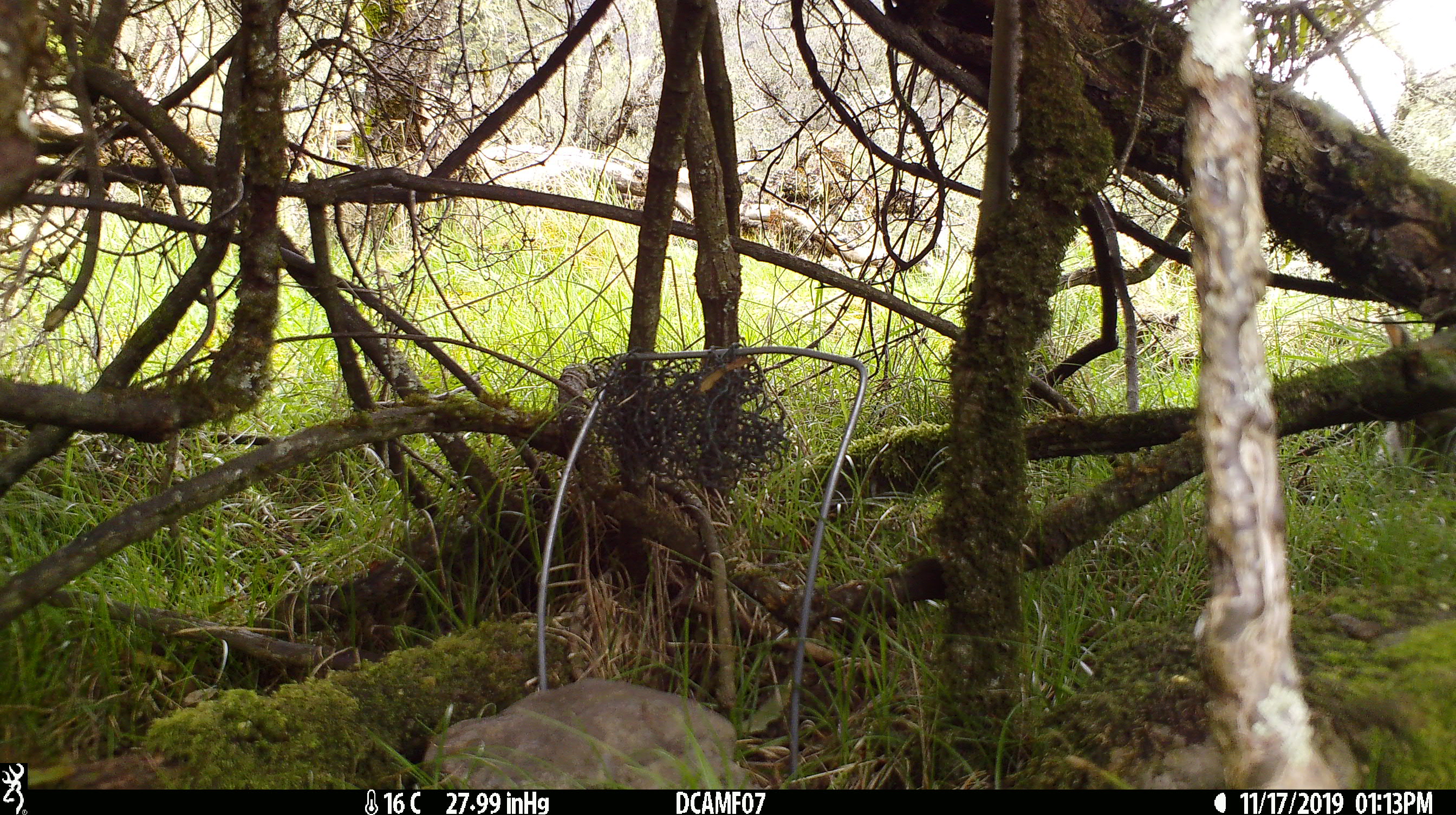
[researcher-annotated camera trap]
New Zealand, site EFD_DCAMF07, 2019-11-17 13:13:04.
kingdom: Animalia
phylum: Chordata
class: Mammalia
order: Lagomorpha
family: Leporidae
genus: Oryctolagus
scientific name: Oryctolagus cuniculus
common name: european rabbit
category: rabbit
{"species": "rabbit (european rabbit) (Oryctolagus cuniculus)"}